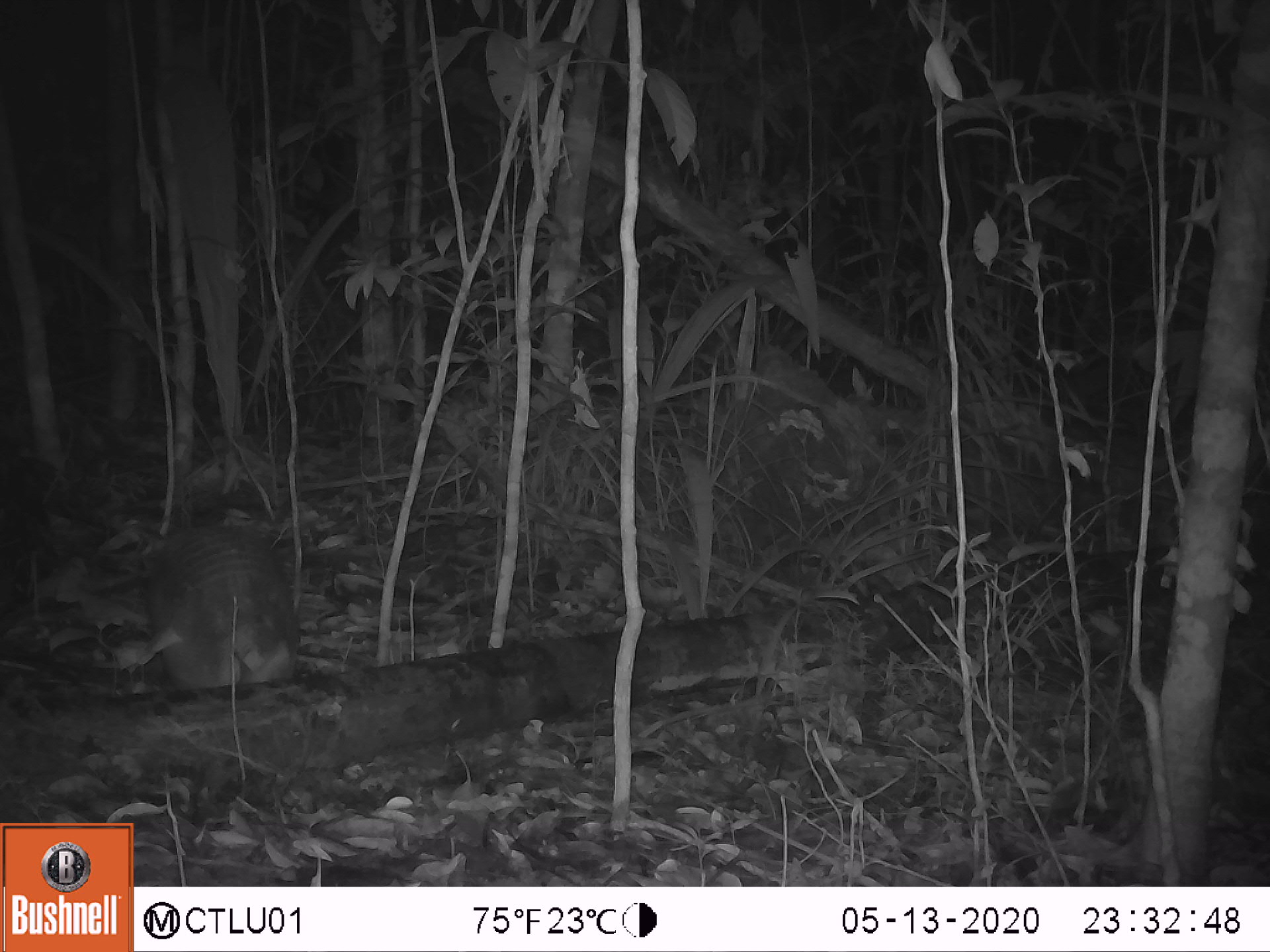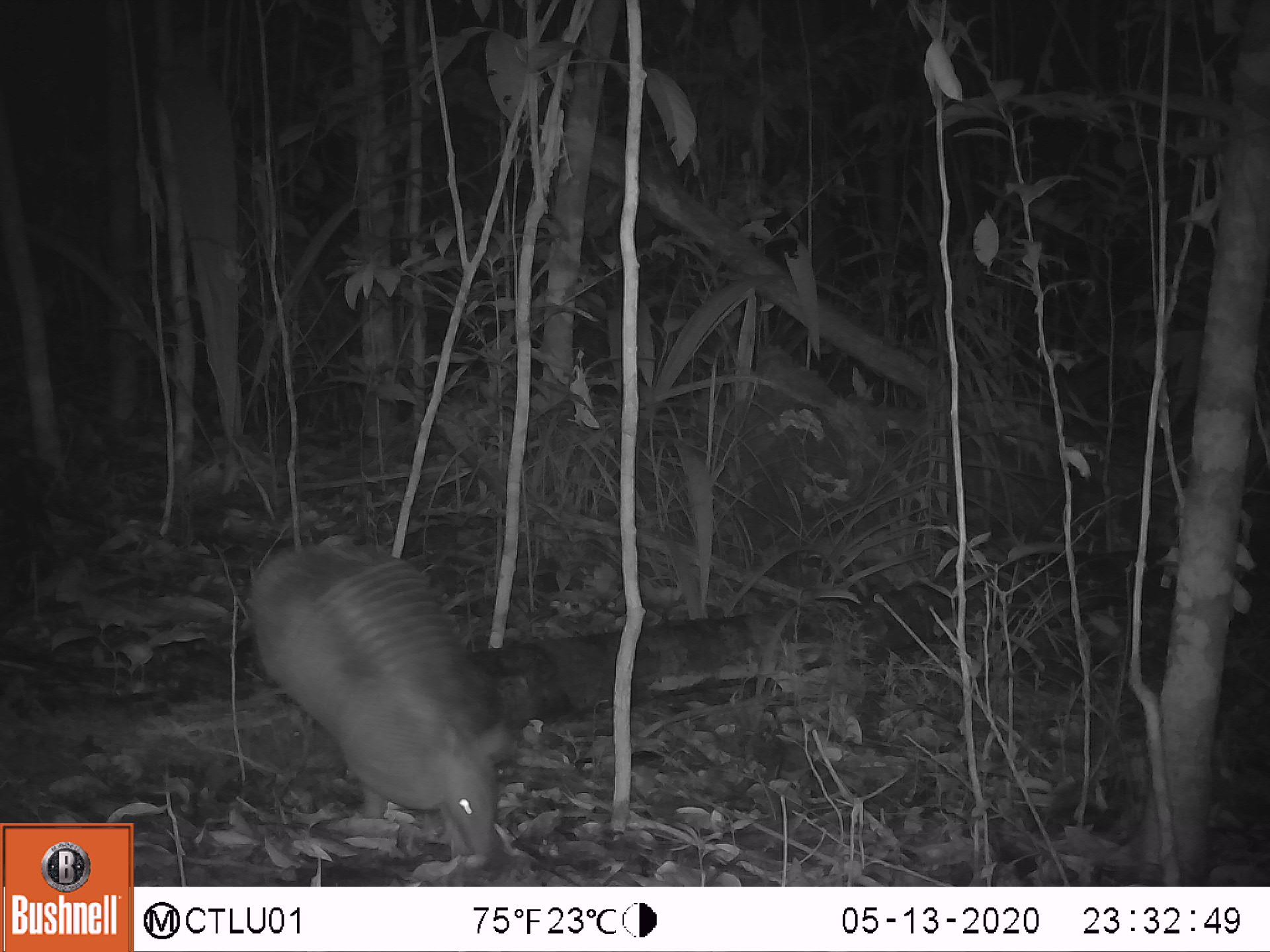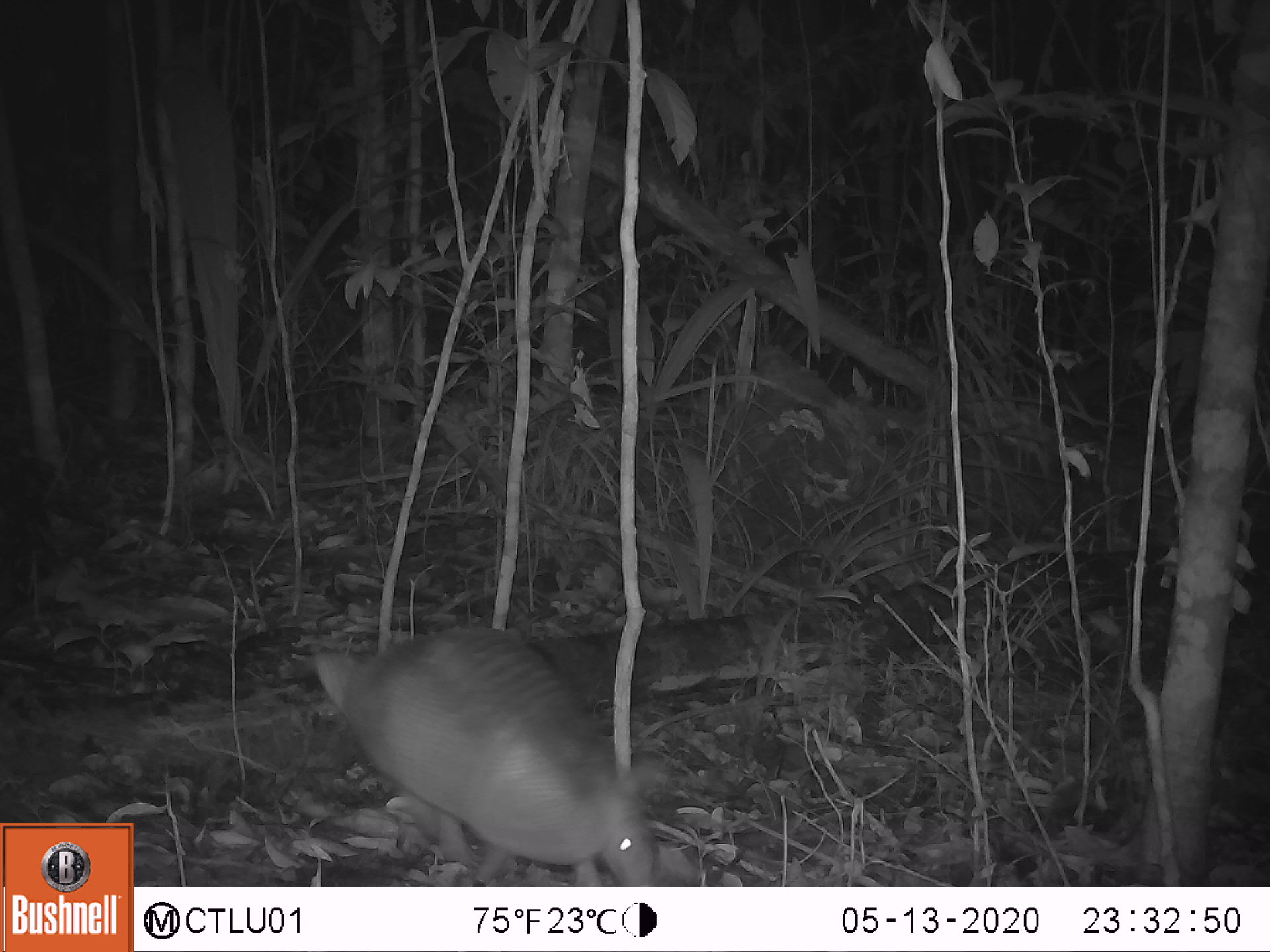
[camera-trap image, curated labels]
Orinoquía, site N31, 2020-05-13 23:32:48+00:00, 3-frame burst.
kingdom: Animalia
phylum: Chordata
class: Mammalia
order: Cingulata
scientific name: Cingulata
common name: armadillo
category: unknown armadillo